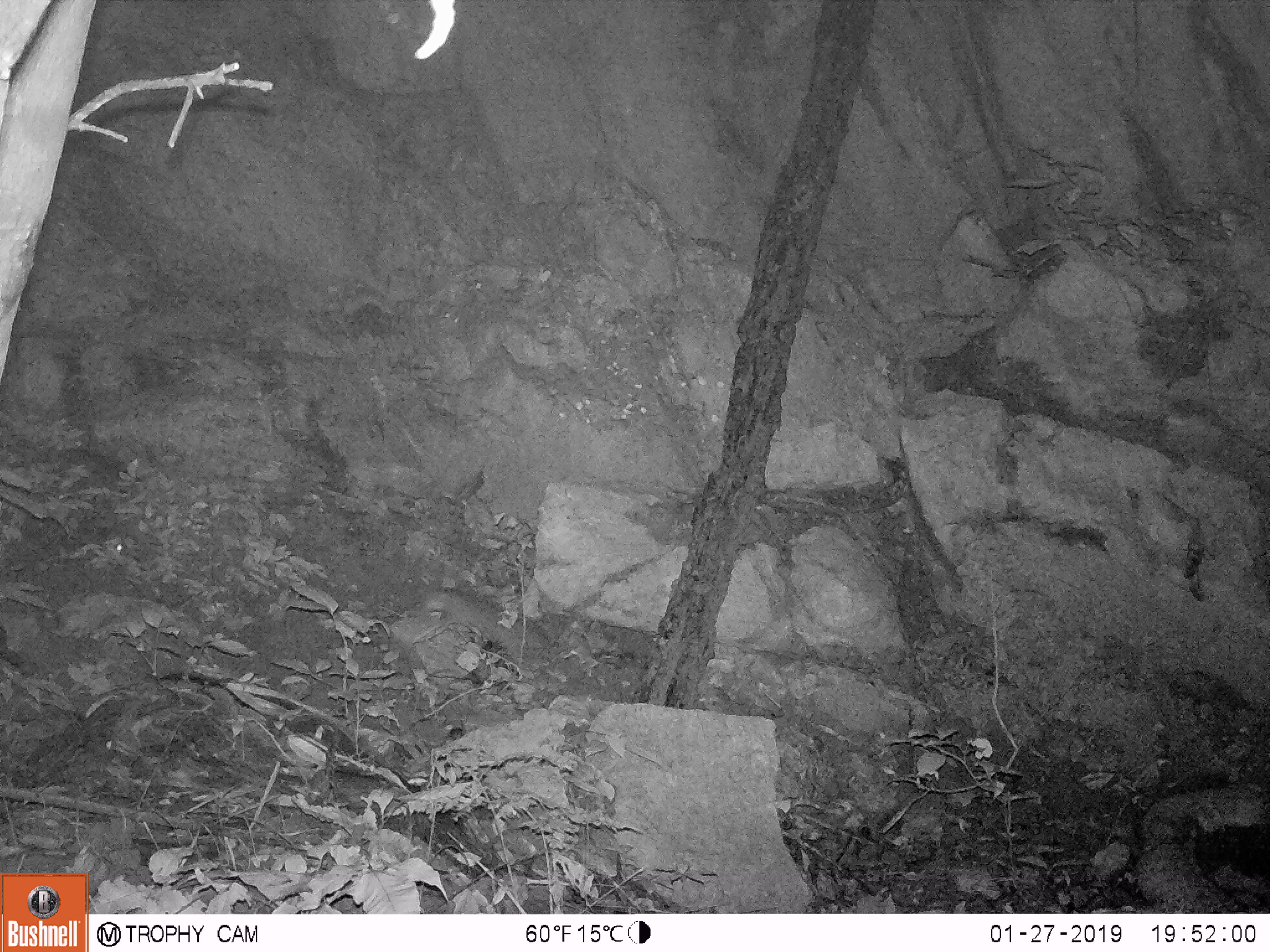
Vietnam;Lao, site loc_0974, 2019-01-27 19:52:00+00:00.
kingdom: Animalia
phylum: Chordata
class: Mammalia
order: Rodentia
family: Muridae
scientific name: Muridae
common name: old-world mice and rats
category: unidentified murid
Unidentified murid (old-world mice and rats) (Muridae). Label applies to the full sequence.